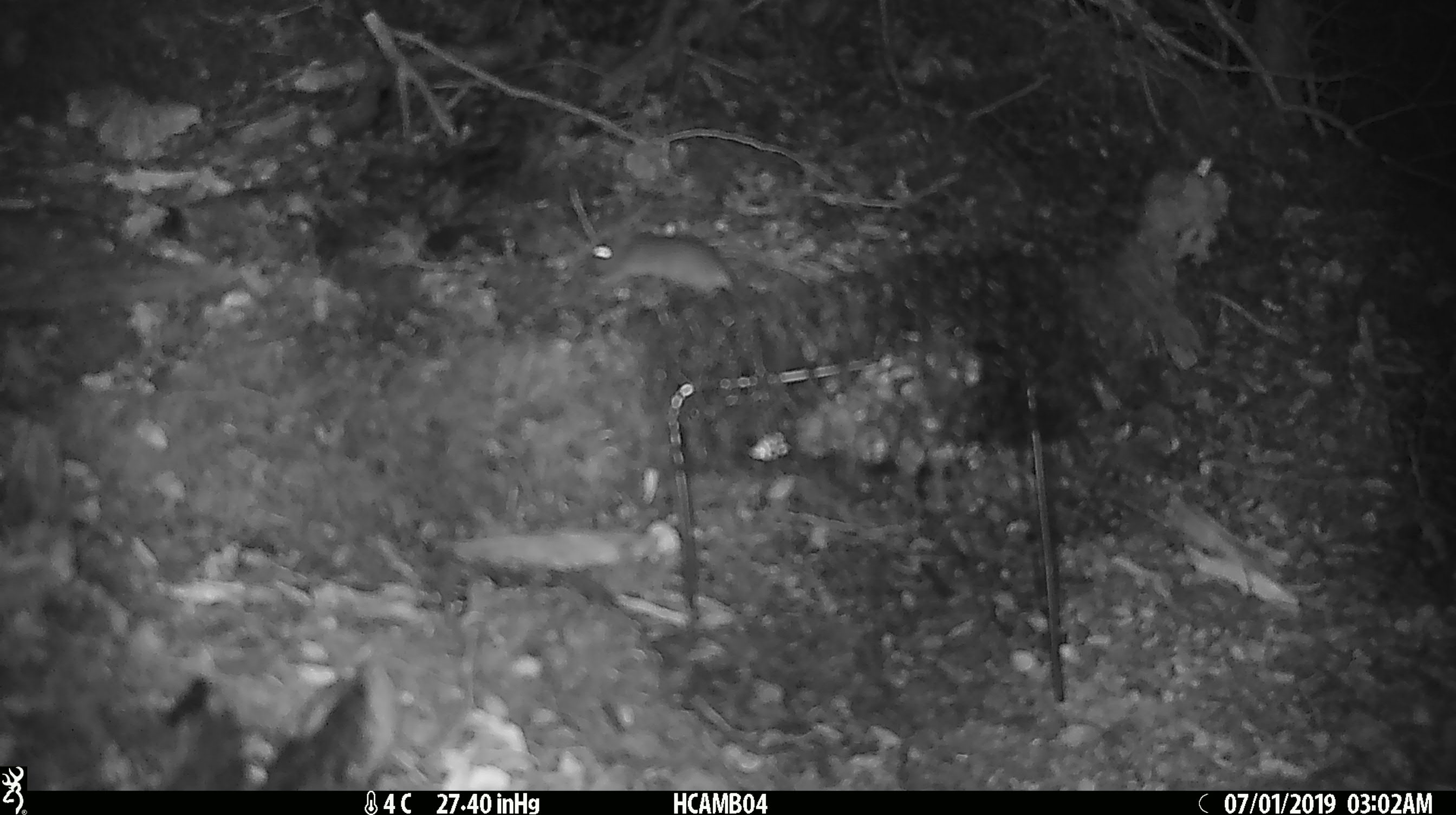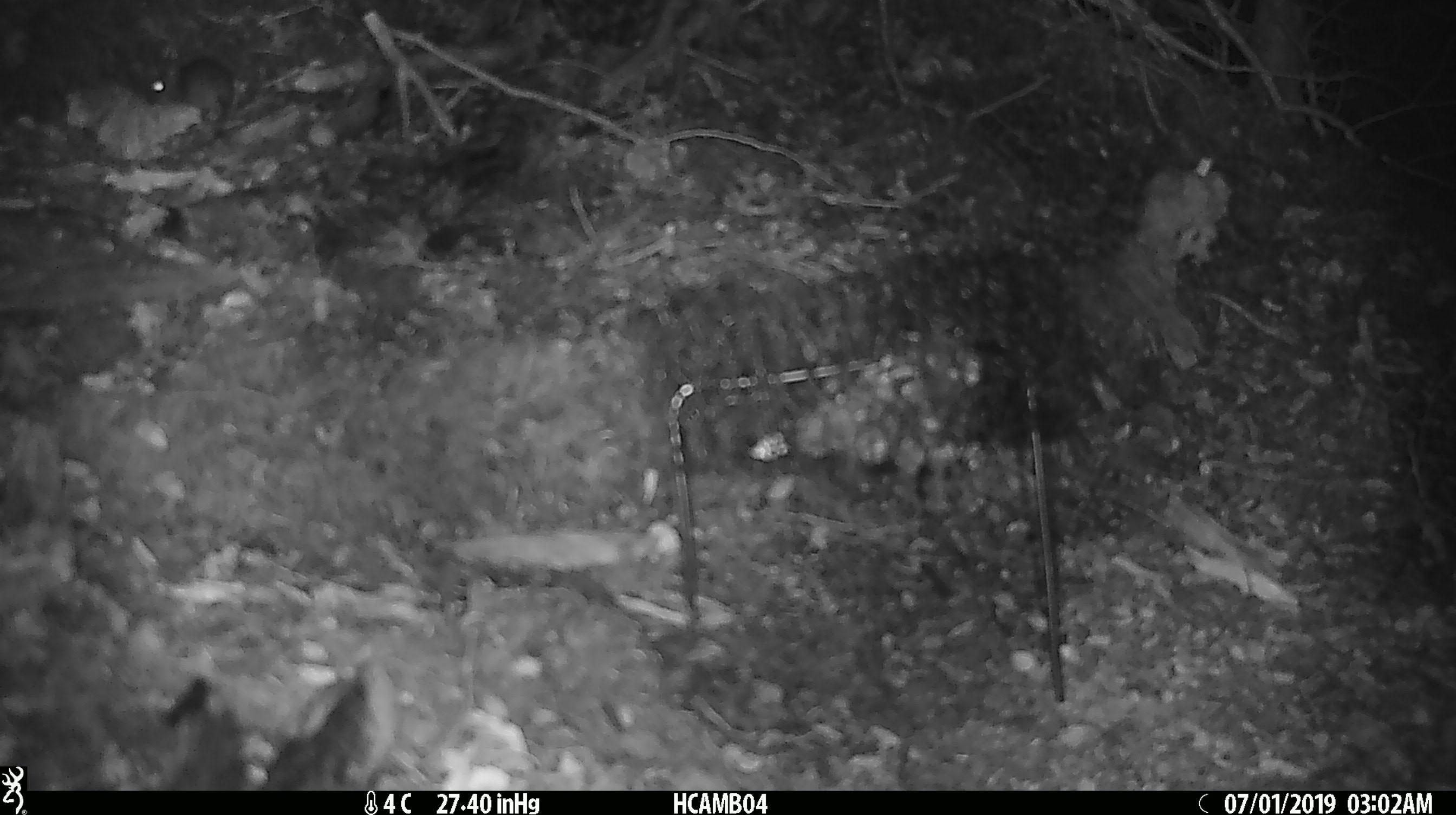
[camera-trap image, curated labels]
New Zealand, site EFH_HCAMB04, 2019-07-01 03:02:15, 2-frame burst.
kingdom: Animalia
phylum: Chordata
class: Mammalia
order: Rodentia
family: Muridae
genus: Mus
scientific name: Mus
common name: mouse